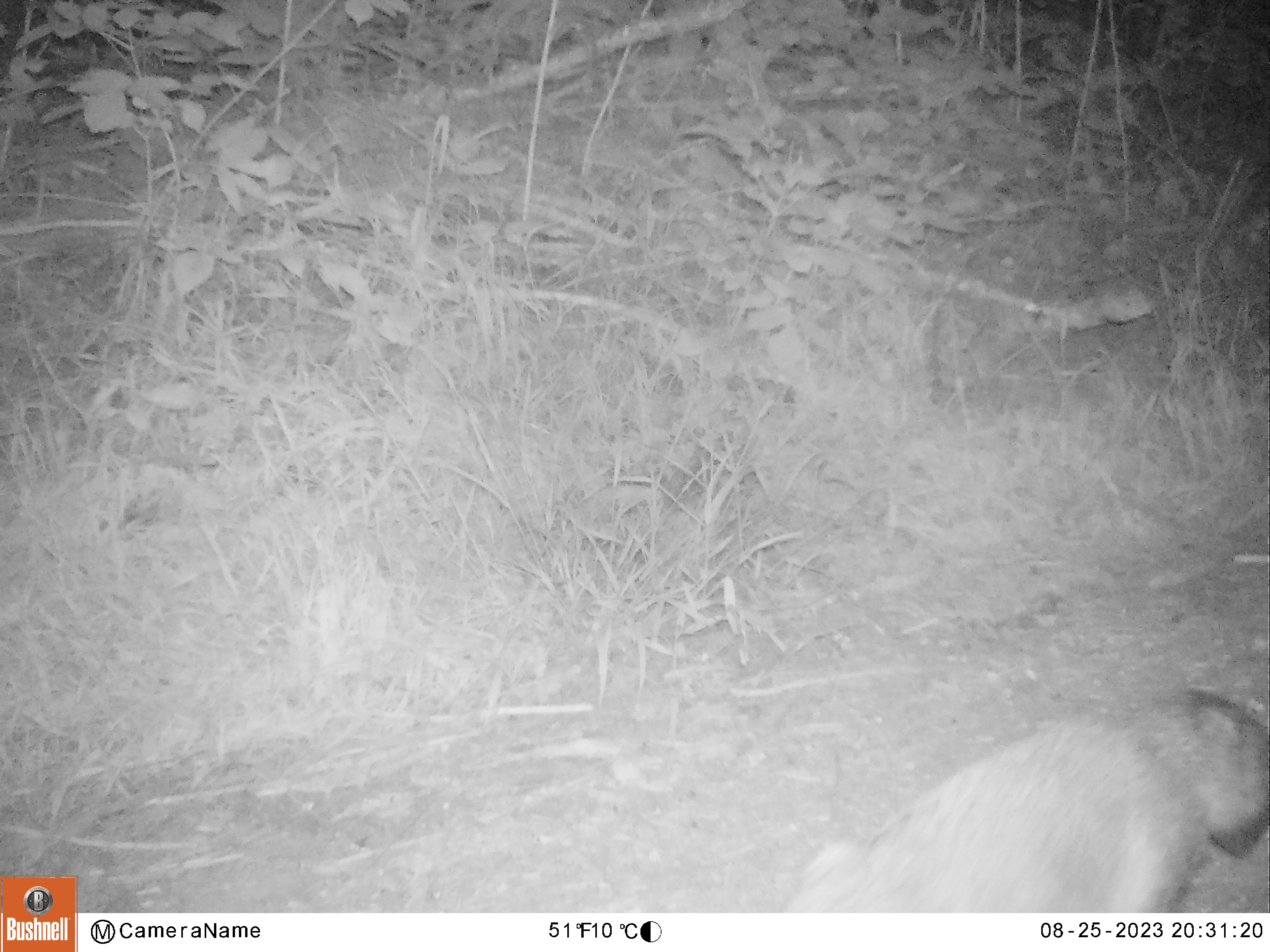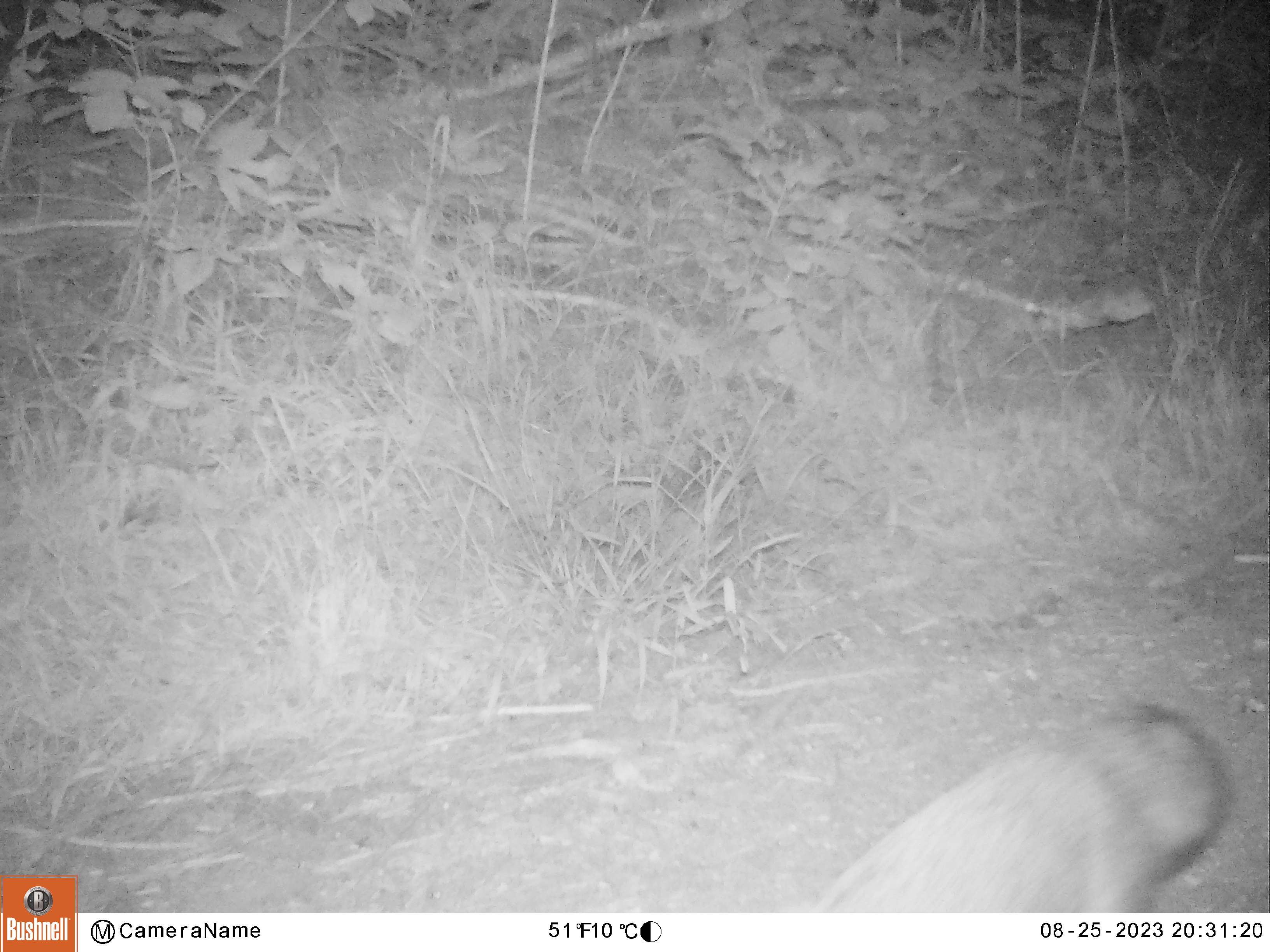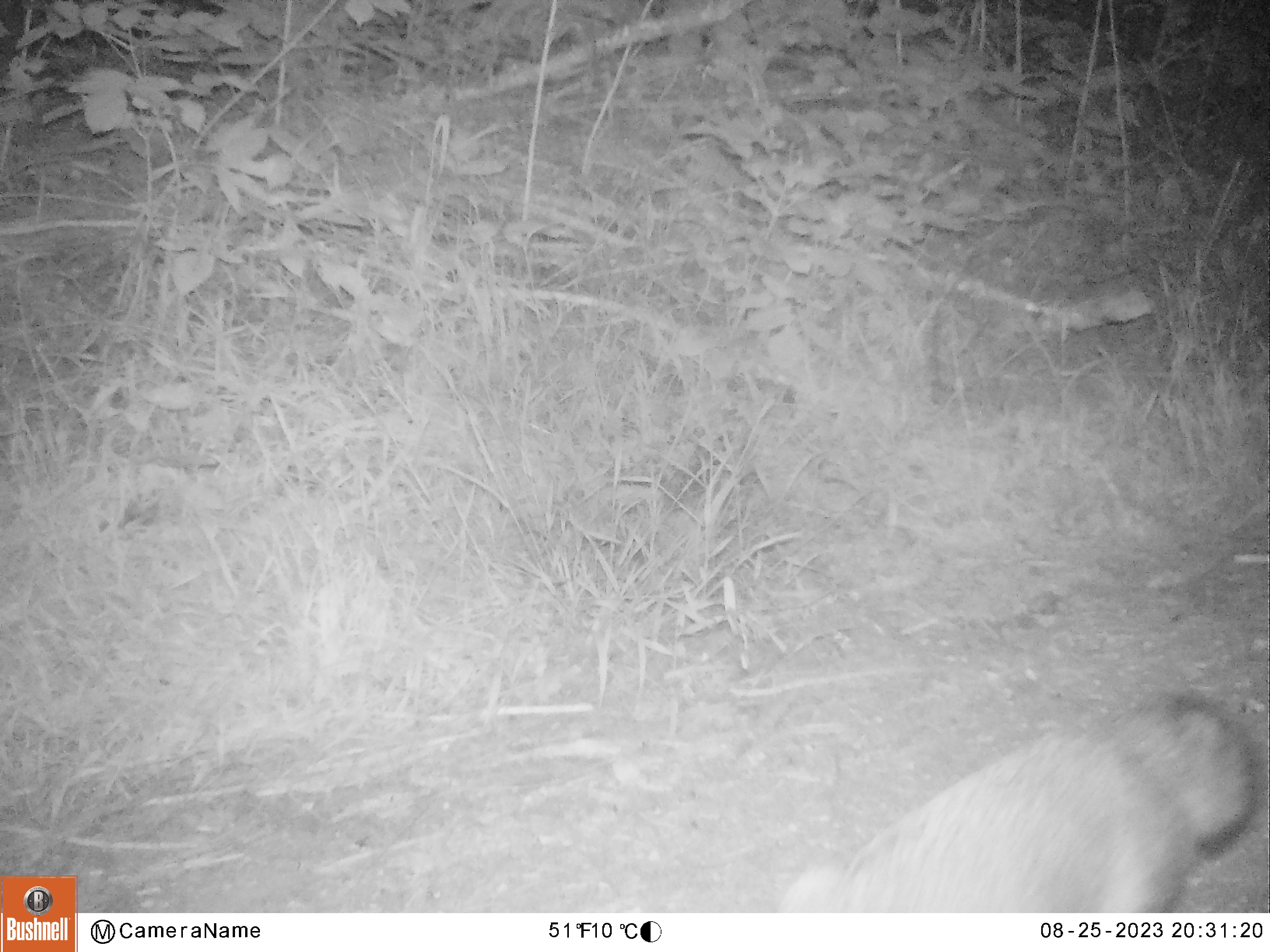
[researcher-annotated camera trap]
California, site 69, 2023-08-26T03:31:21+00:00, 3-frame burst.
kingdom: Animalia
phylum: Chordata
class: Mammalia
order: Carnivora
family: Canidae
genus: Urocyon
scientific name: Urocyon cinereoargenteus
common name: gray fox